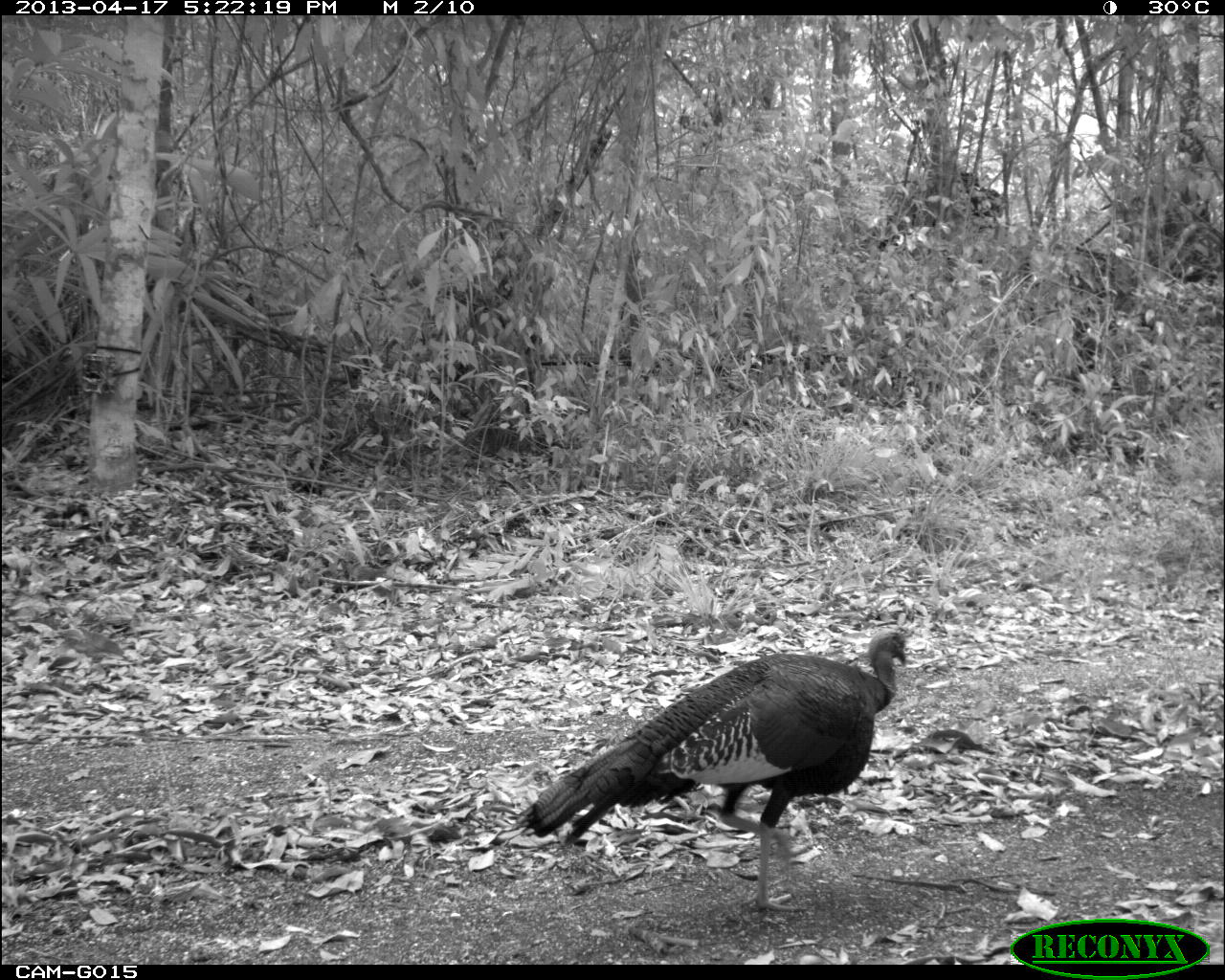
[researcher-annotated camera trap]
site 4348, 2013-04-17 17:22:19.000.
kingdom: Animalia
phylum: Chordata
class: Aves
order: Galliformes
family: Phasianidae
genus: Meleagris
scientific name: Meleagris ocellata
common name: ocellated turkey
Meleagris ocellata (ocellated turkey), count 1, sex male.